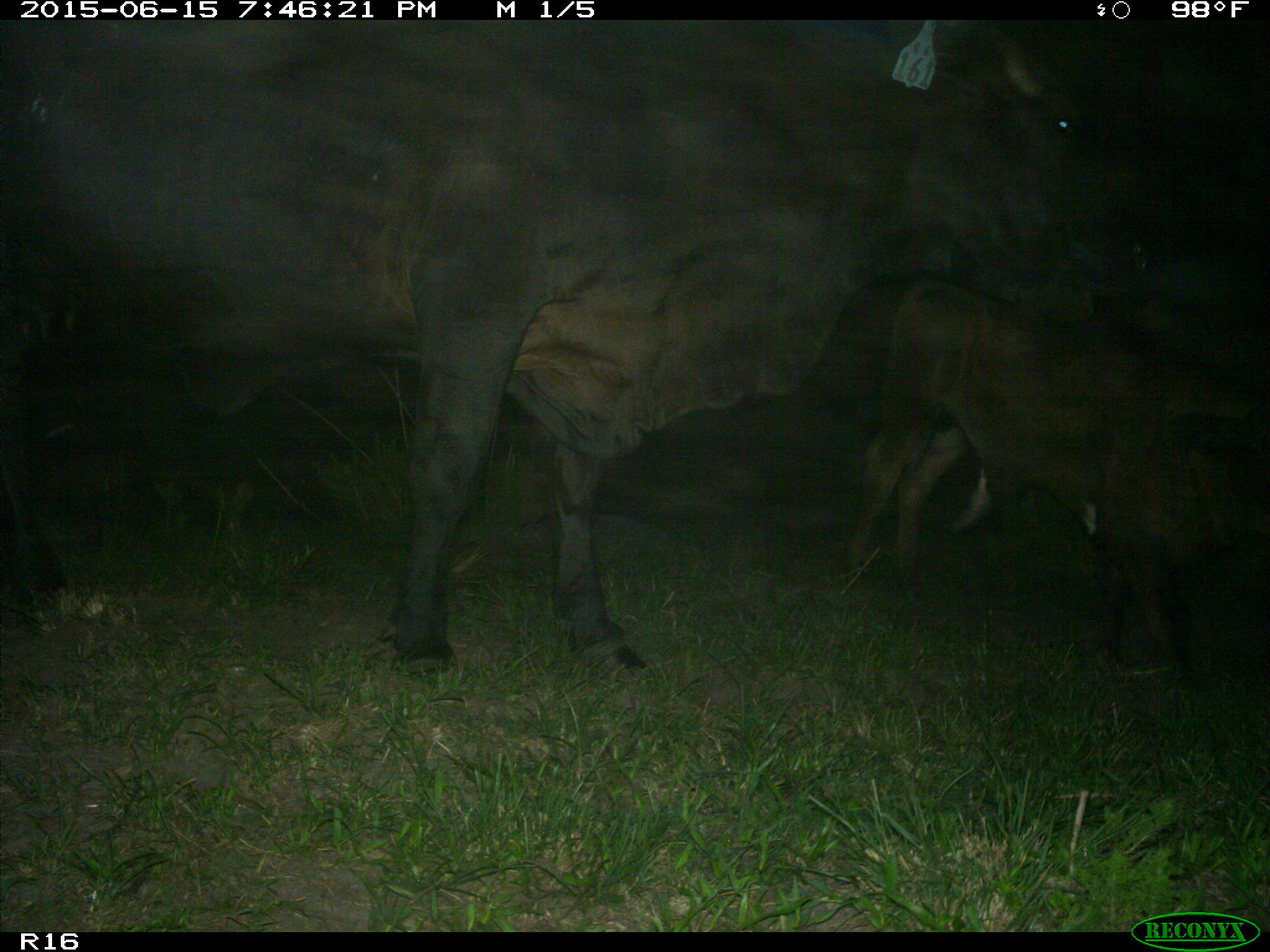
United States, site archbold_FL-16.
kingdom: Animalia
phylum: Chordata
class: Mammalia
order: Artiodactyla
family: Bovidae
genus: Bos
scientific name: Bos taurus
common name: domestic cow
Bos taurus (domestic cow).